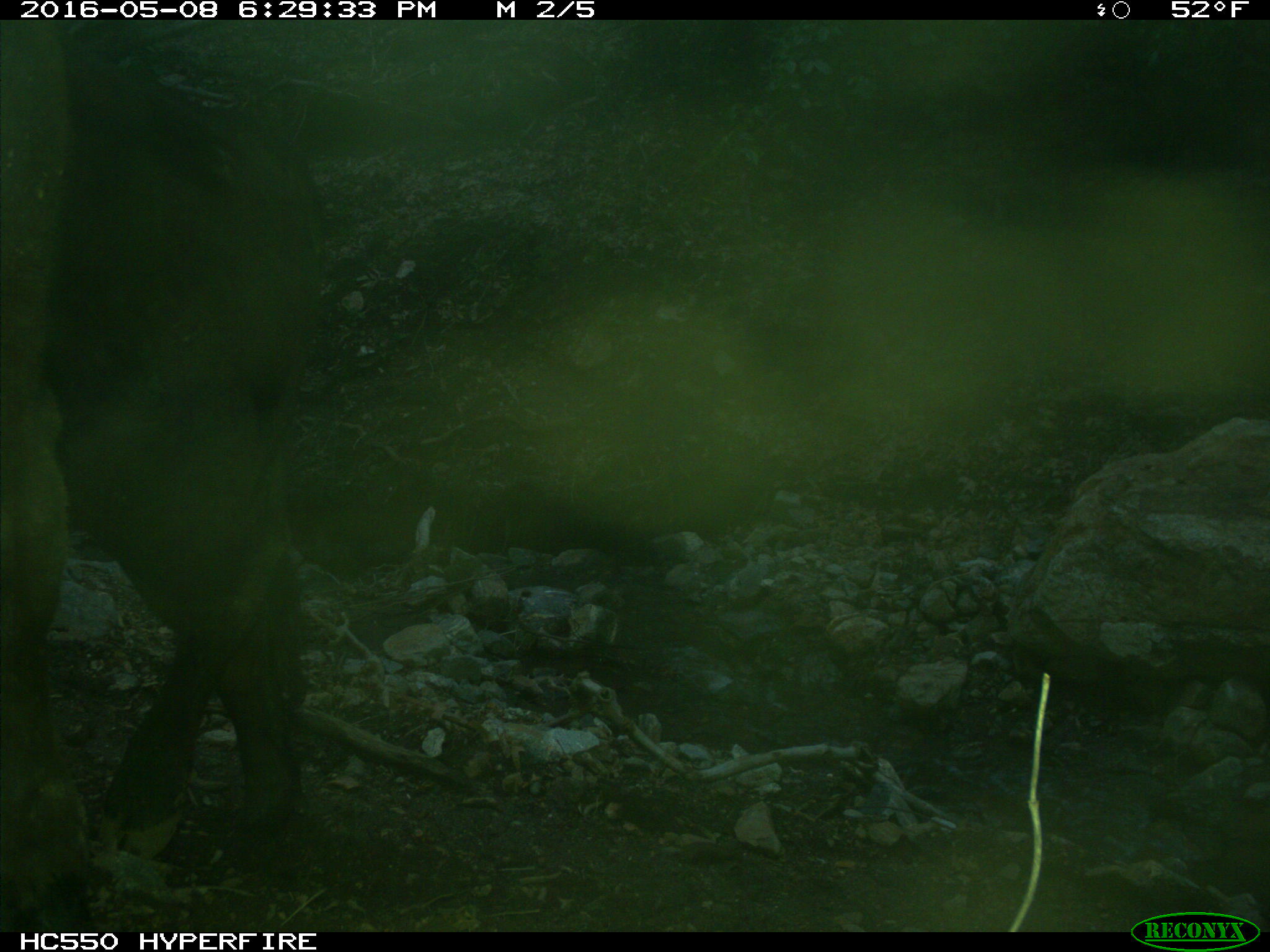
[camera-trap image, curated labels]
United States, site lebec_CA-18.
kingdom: Animalia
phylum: Chordata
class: Mammalia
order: Artiodactyla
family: Bovidae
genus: Bos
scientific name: Bos taurus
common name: domestic cow